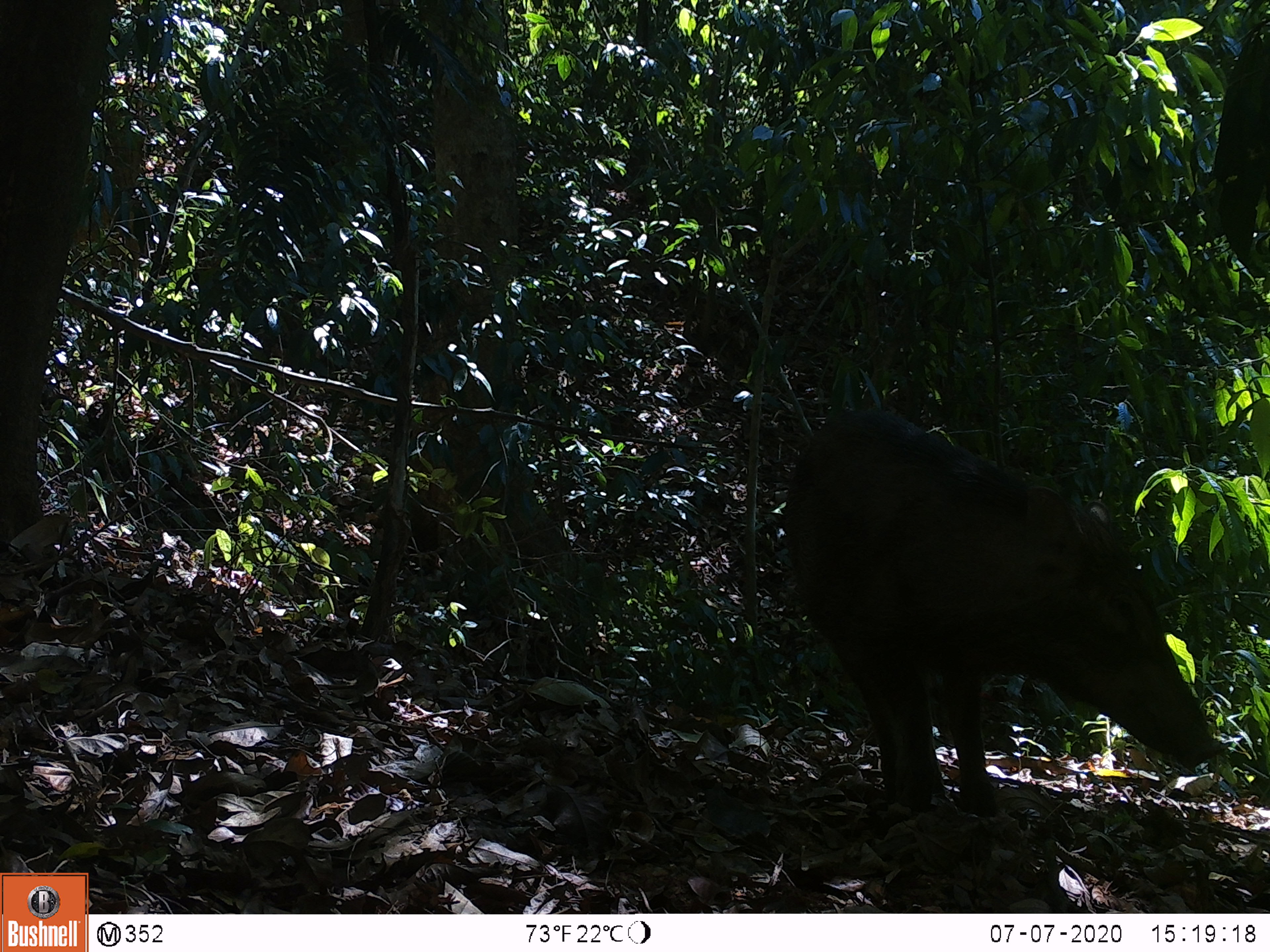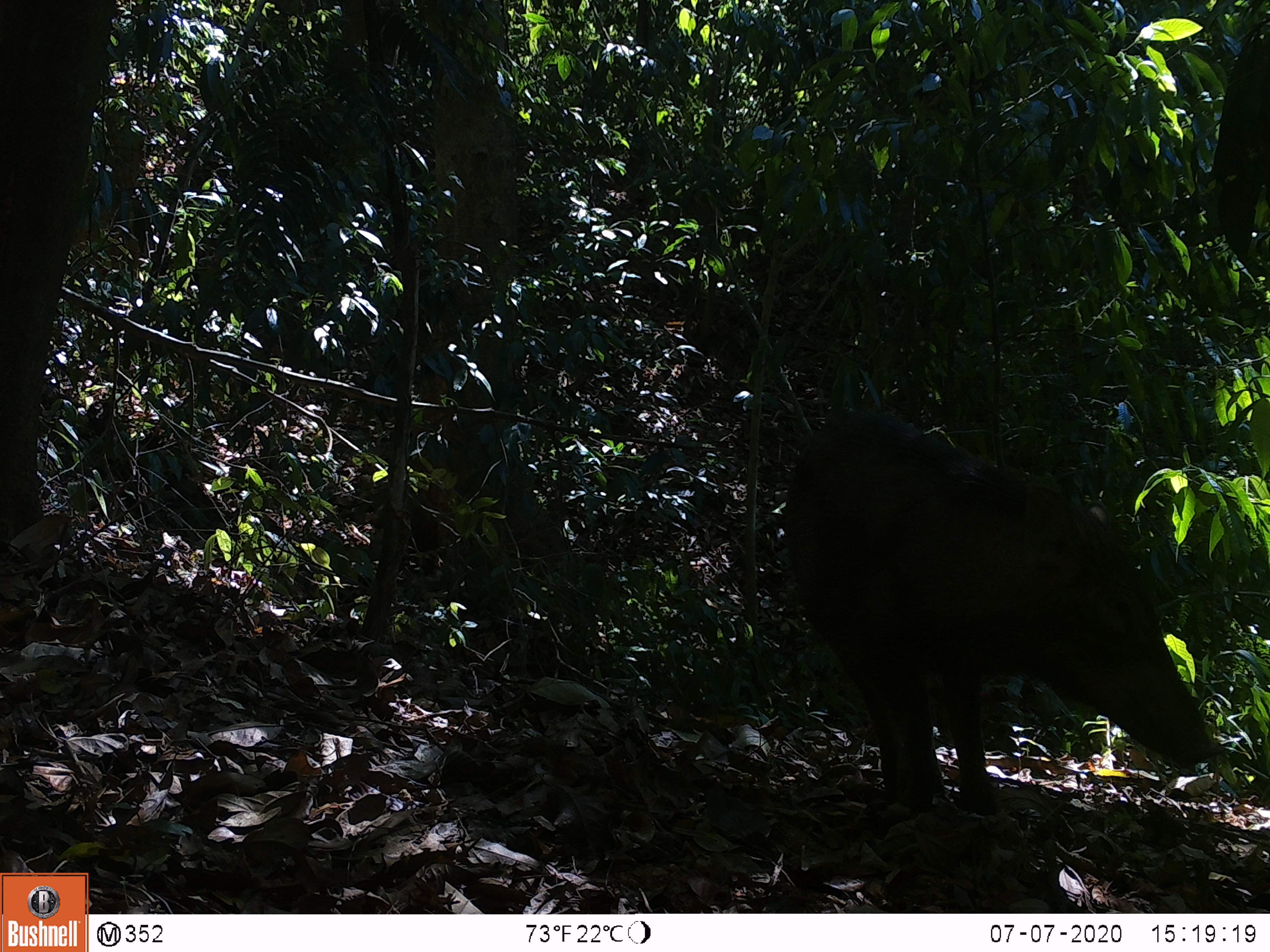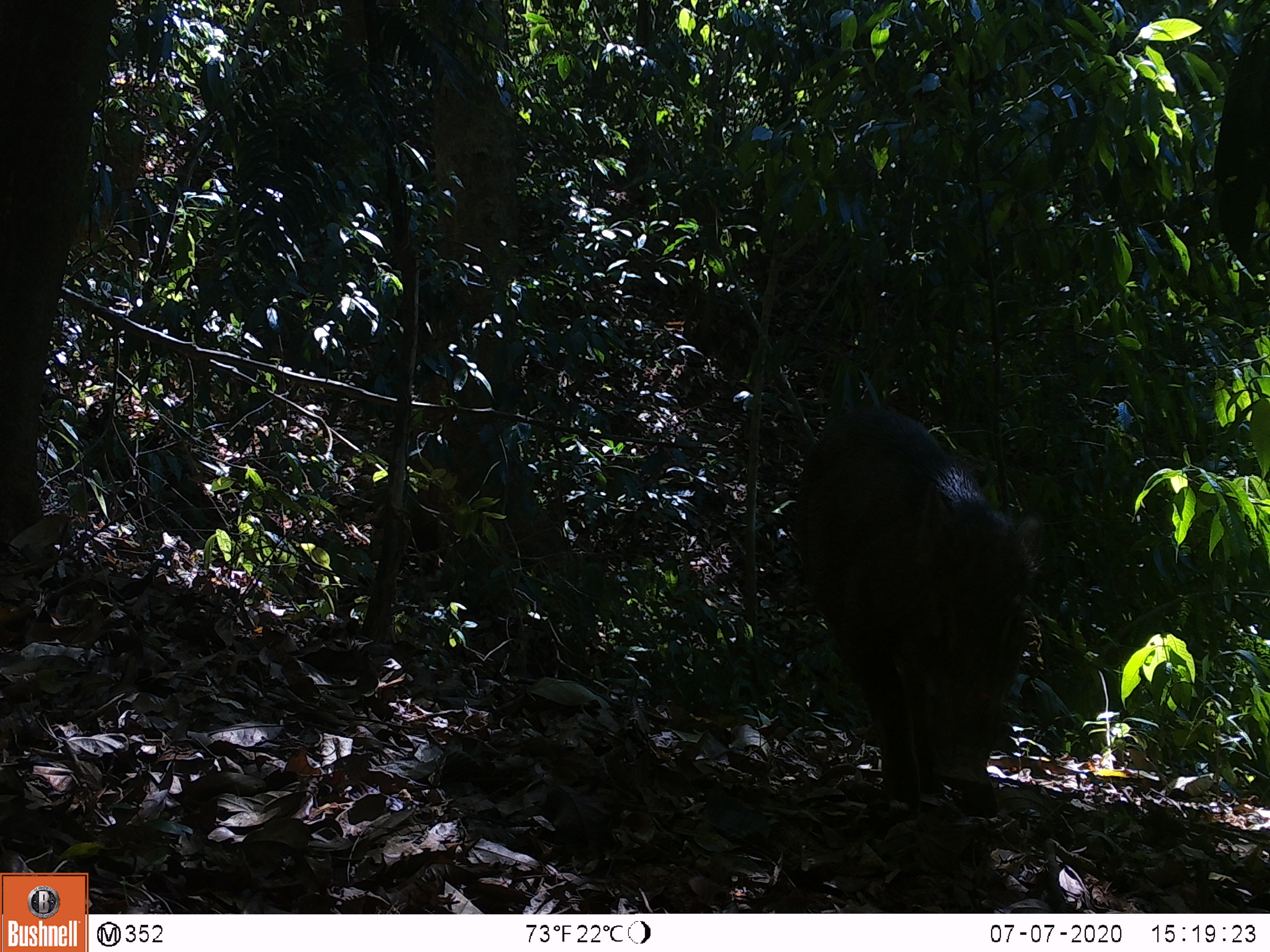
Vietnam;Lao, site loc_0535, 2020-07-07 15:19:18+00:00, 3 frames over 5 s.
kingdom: Animalia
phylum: Chordata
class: Mammalia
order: Artiodactyla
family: Suidae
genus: Sus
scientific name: Sus scrofa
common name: eurasian wild pig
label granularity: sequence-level